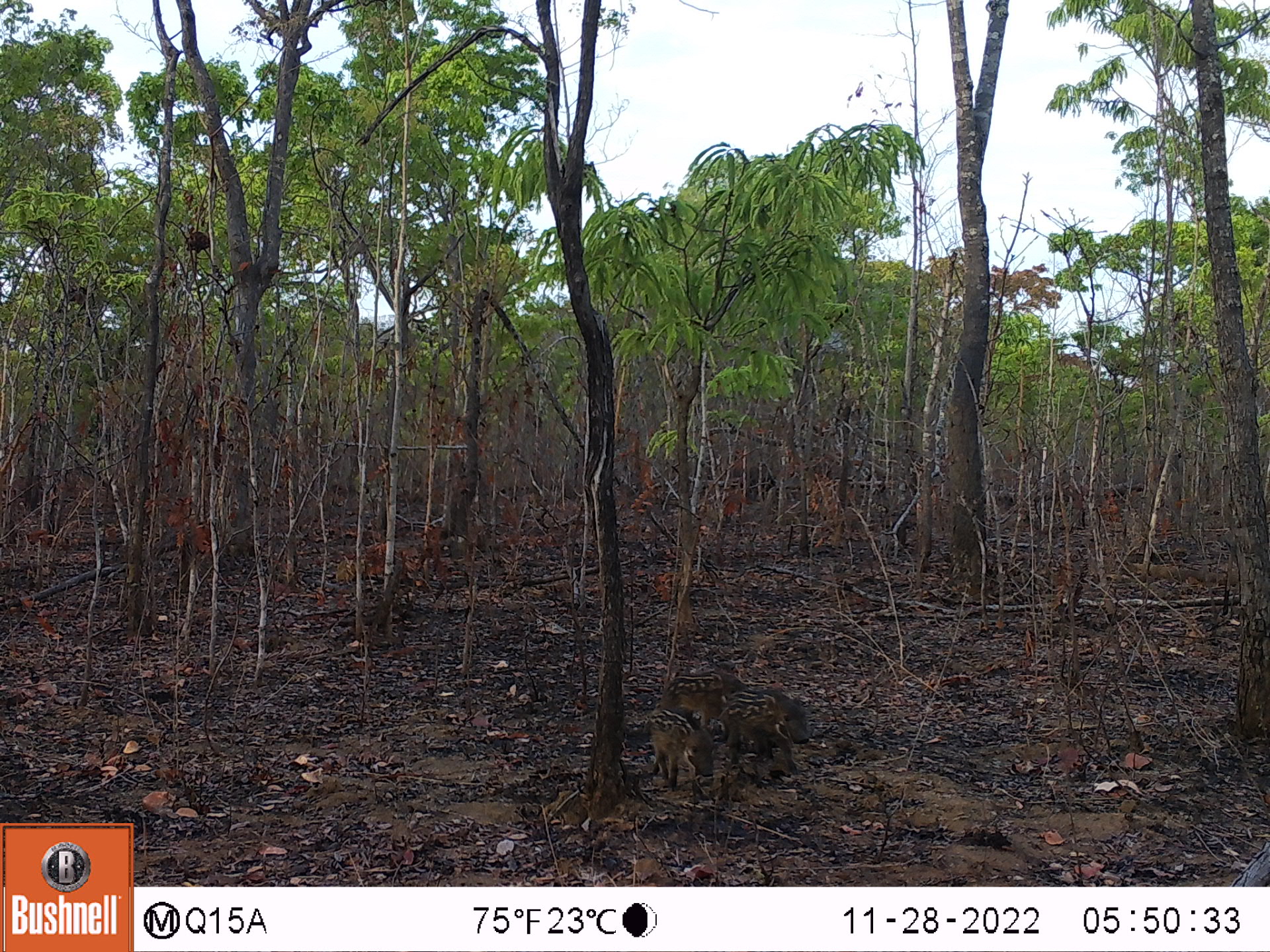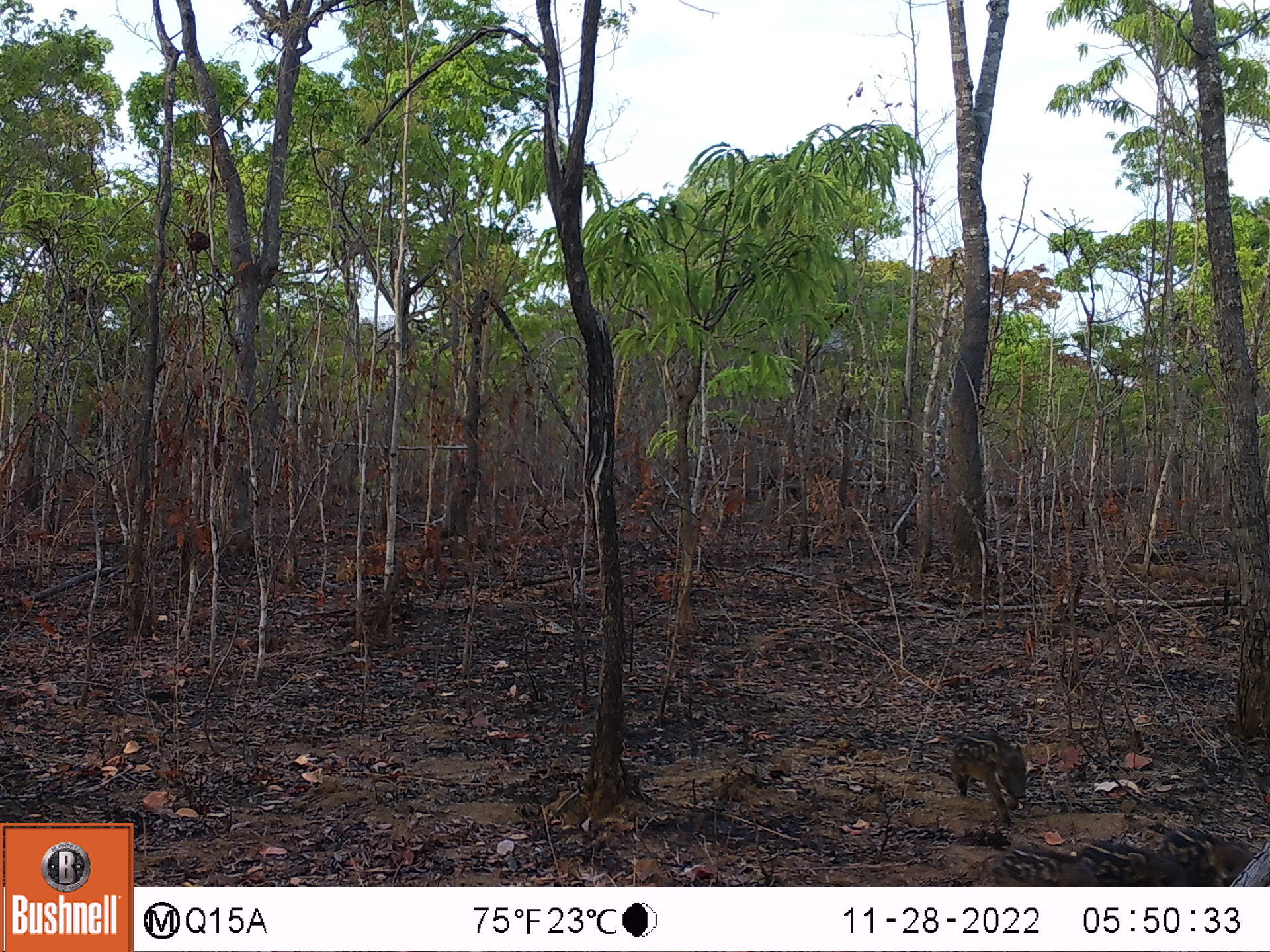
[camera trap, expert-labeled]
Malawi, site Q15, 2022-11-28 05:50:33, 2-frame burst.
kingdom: Animalia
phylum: Chordata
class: Mammalia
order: Artiodactyla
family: Suidae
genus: Potamochoerus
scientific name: Potamochoerus larvatus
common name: bushpig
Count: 3.